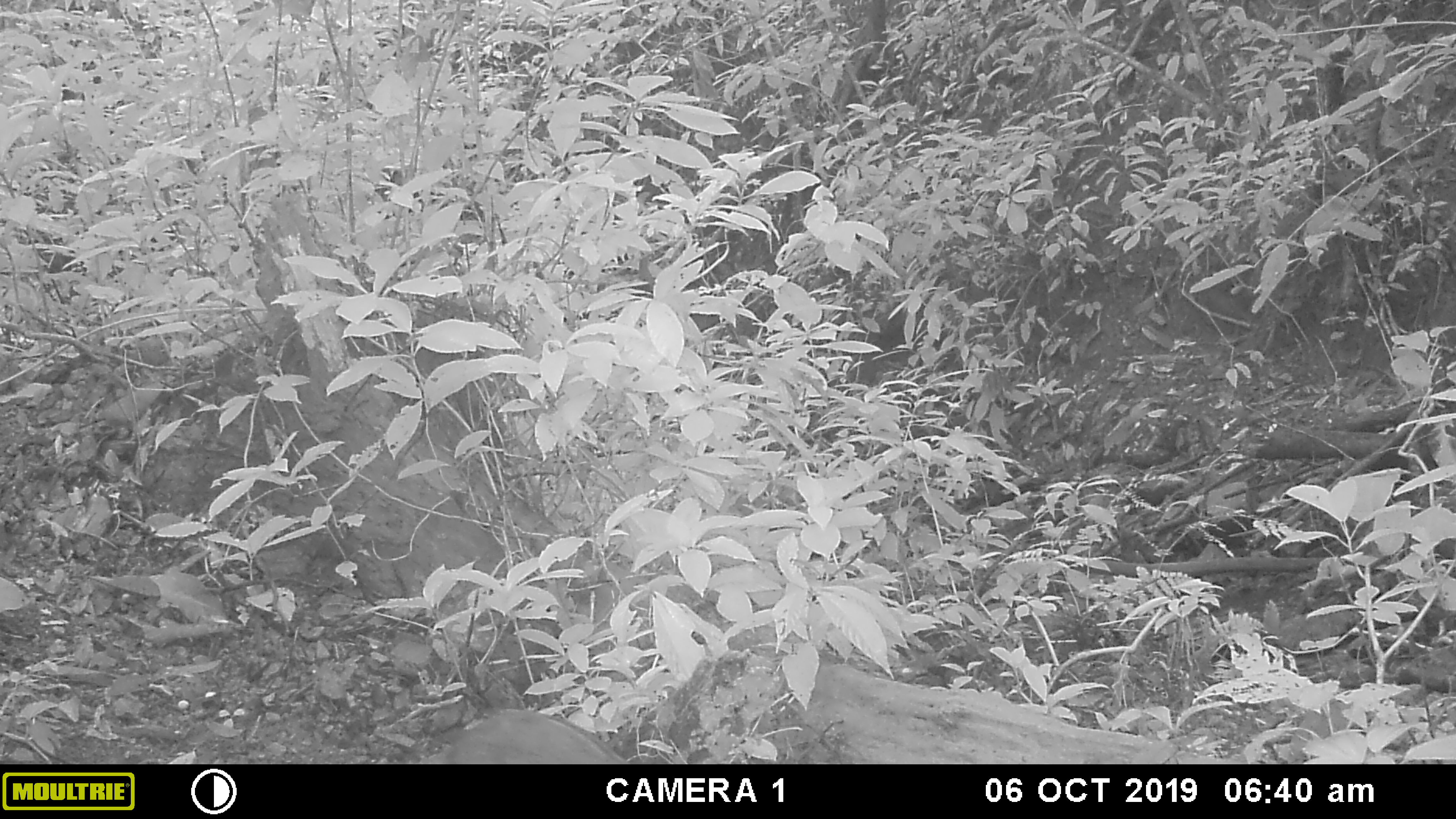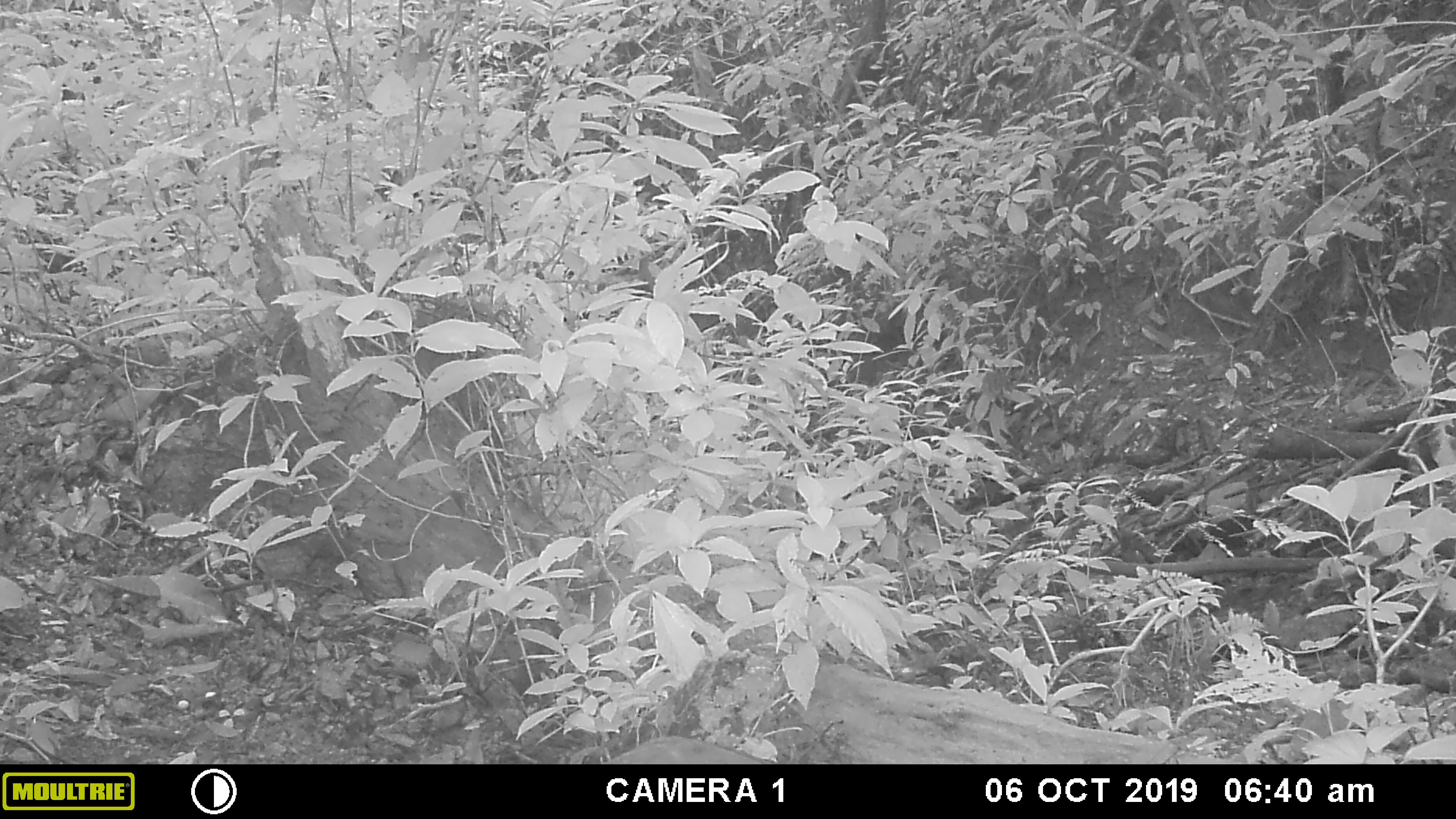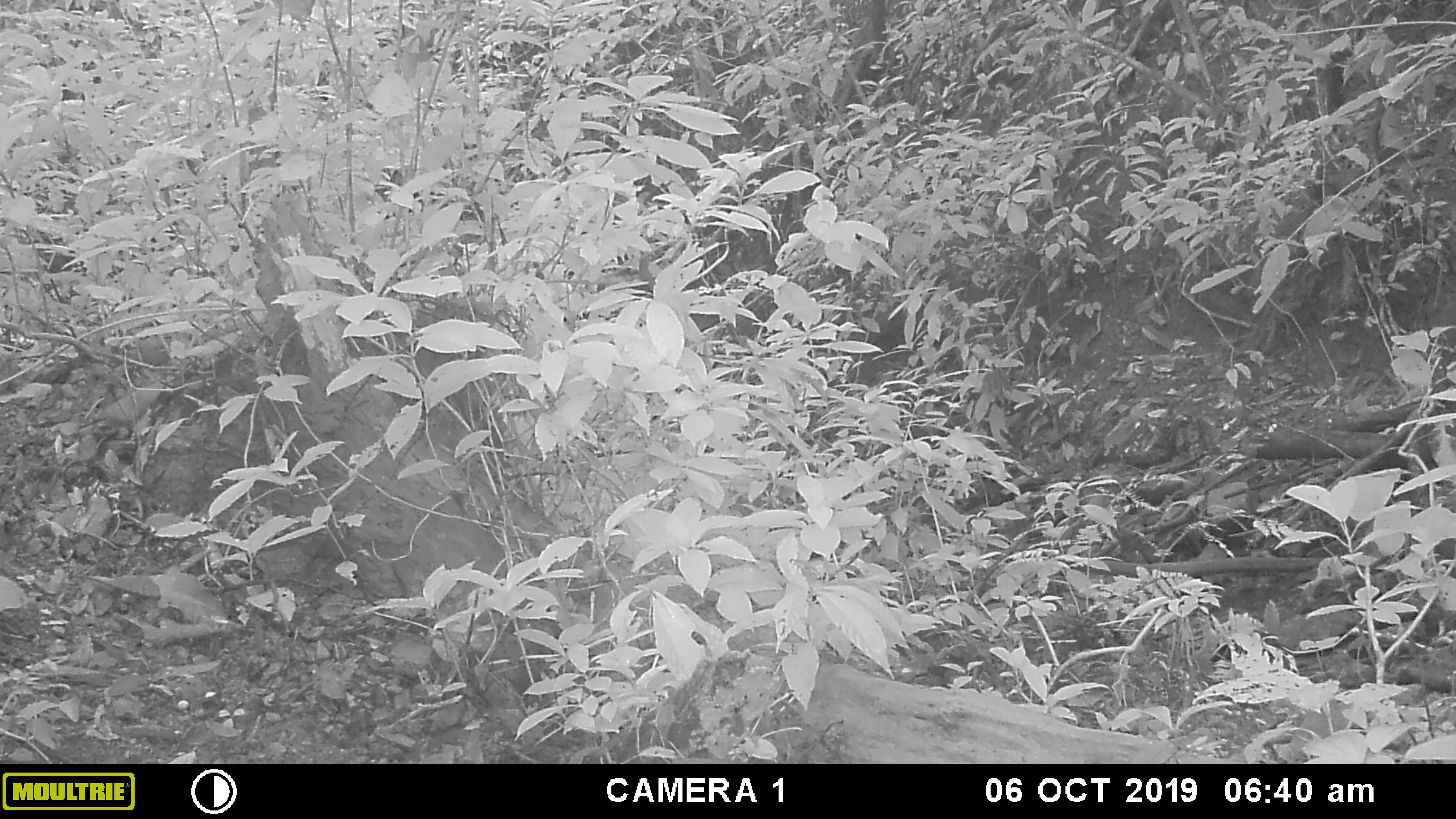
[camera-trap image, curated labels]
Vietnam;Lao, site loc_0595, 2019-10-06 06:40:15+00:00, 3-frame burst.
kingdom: Animalia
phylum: Chordata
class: Mammalia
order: Artiodactyla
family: Suidae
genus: Sus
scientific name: Sus scrofa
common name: eurasian wild pig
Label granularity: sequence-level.